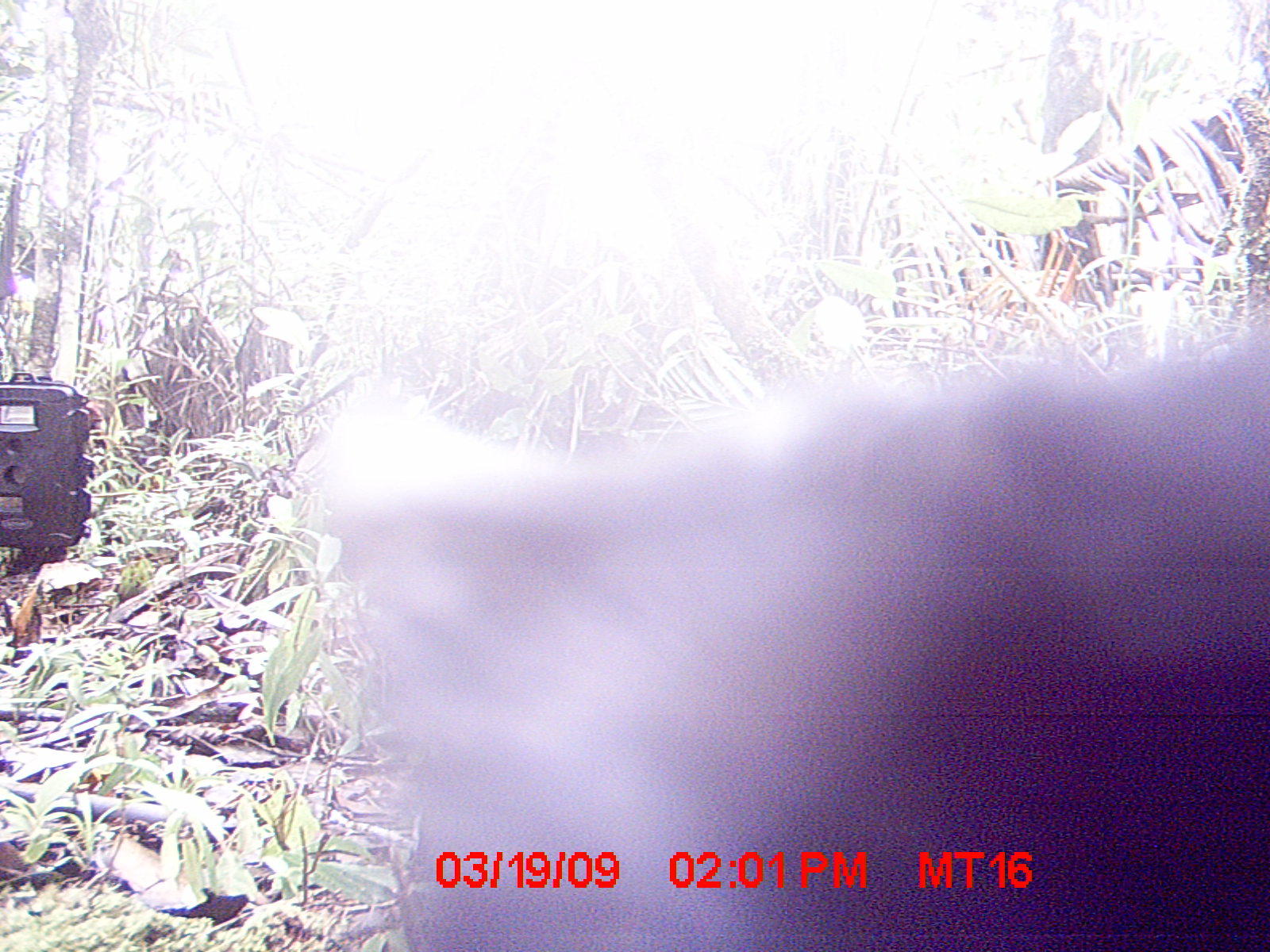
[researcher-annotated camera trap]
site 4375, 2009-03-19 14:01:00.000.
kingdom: Animalia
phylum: Chordata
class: Mammalia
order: Carnivora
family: Canidae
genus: Canis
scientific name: Canis familiaris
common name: domestic dog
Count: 1.